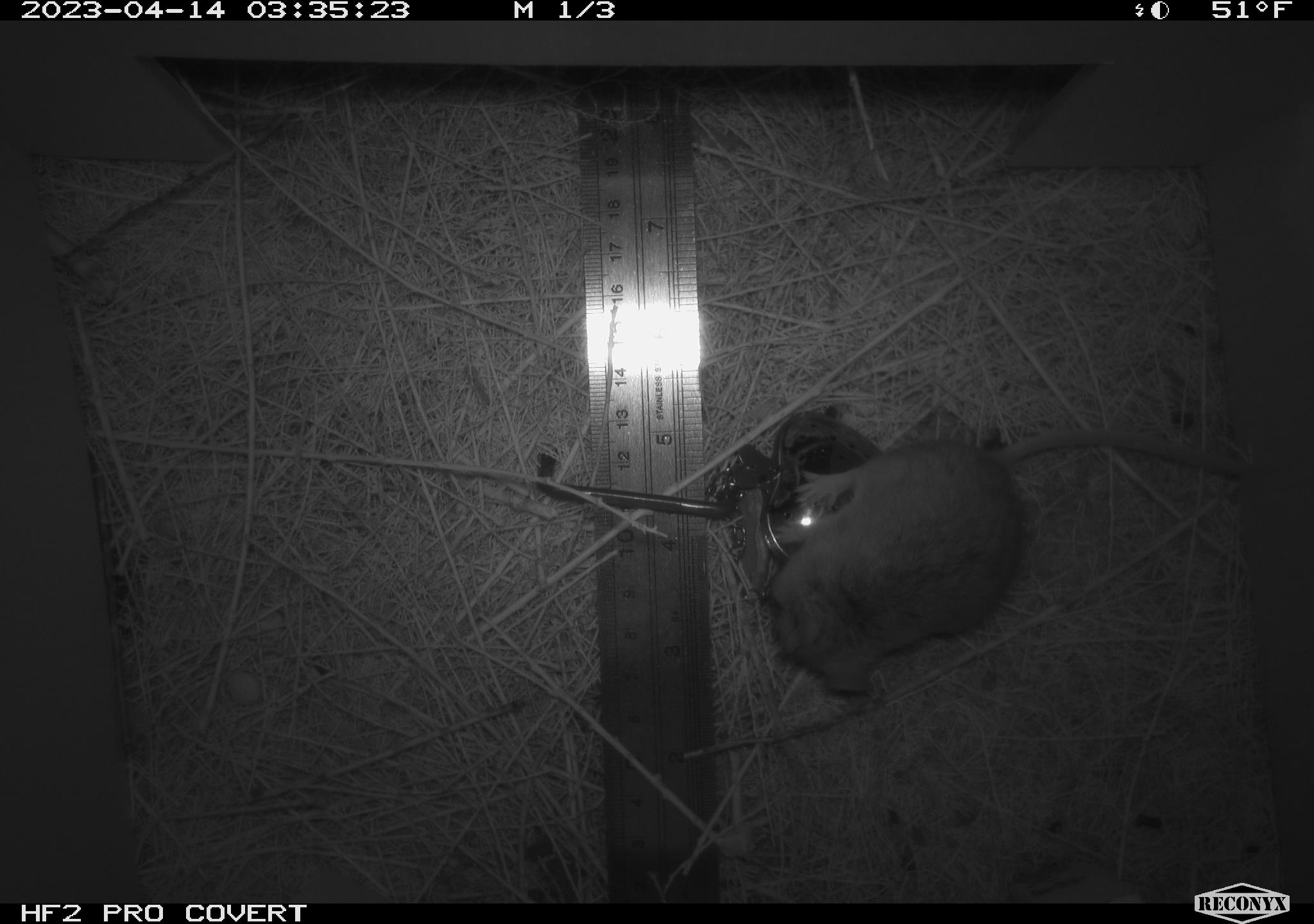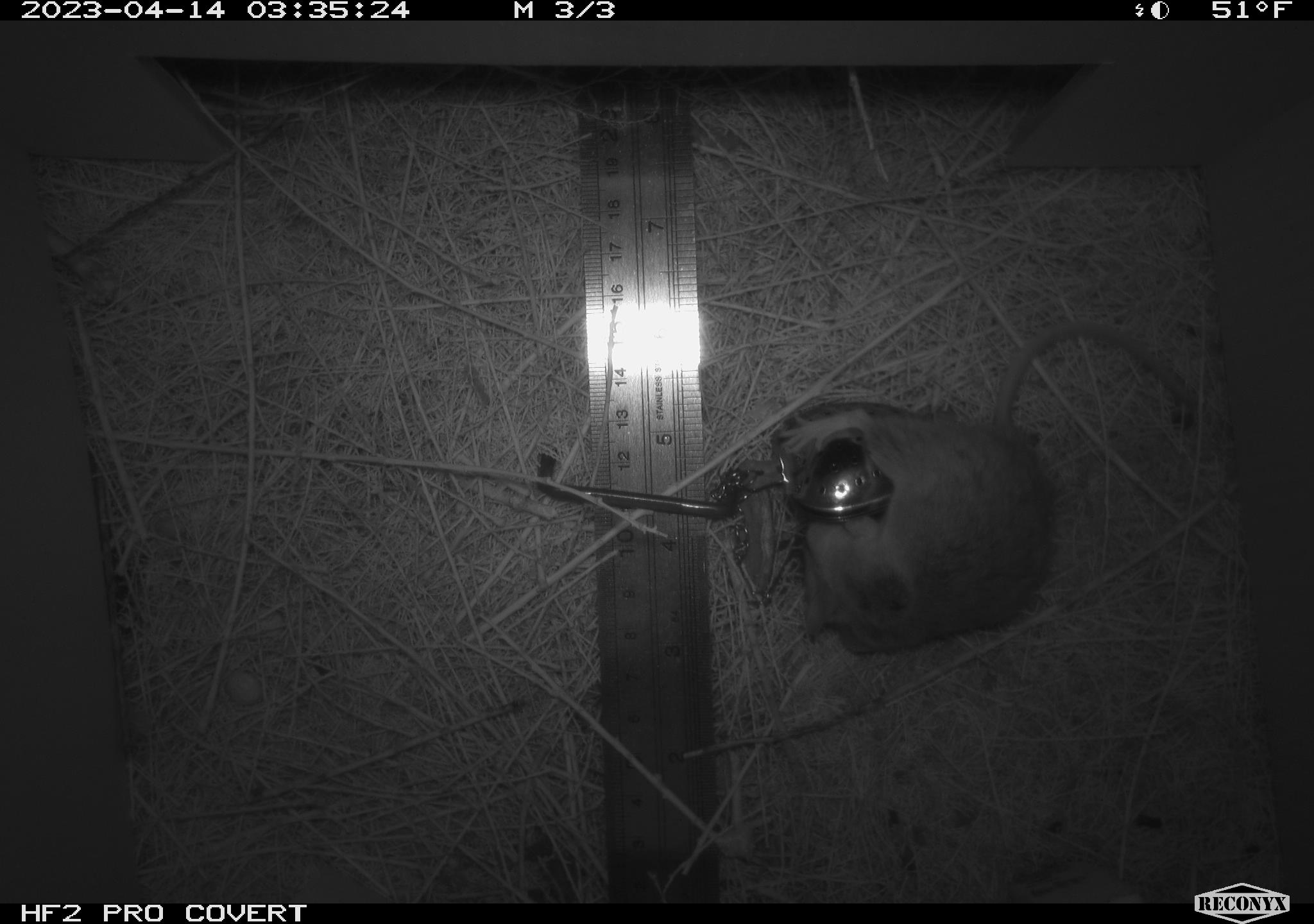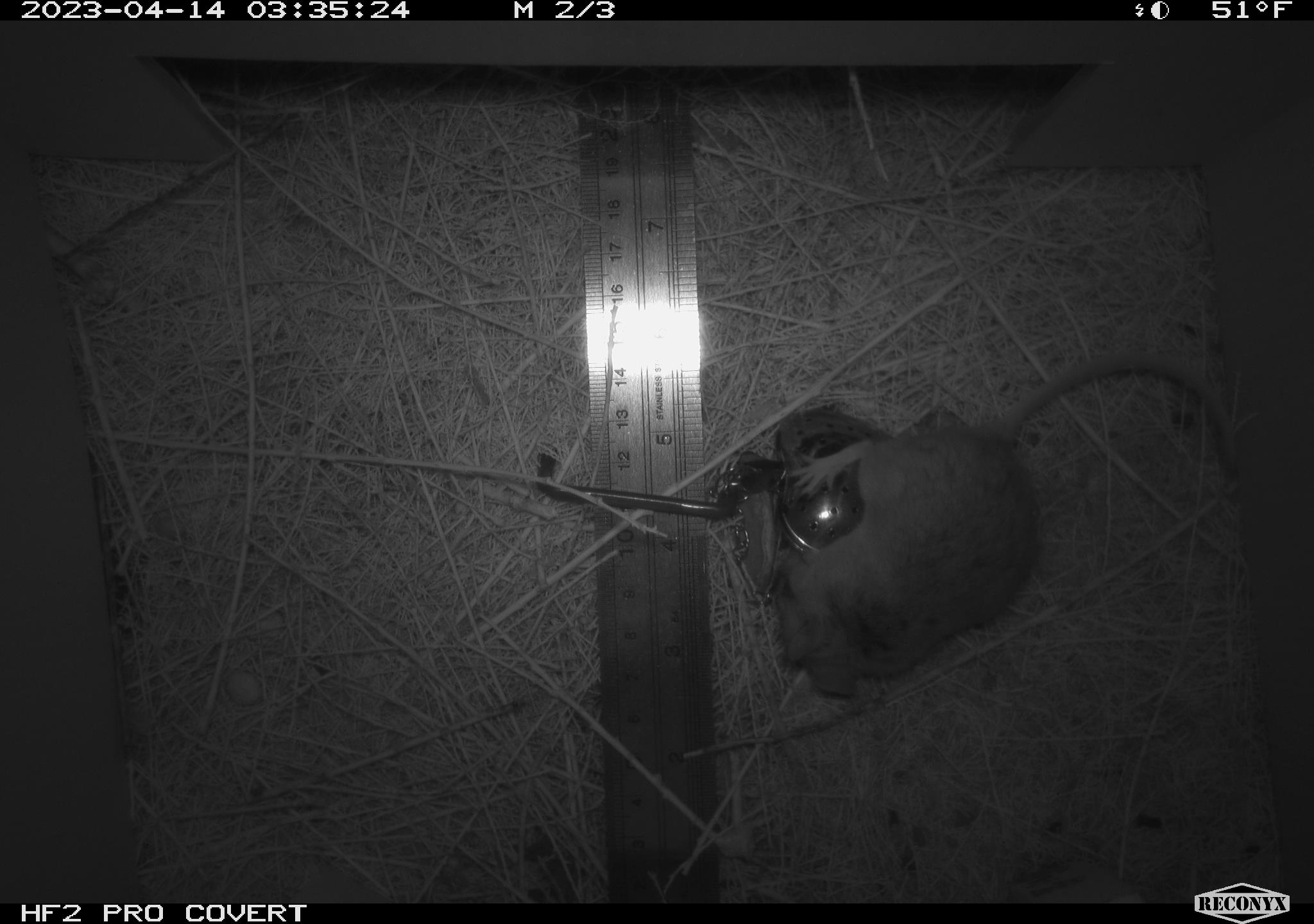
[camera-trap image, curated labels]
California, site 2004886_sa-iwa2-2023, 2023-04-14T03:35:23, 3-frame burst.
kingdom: Animalia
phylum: Chordata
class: Mammalia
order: Rodentia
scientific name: Rodentia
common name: mouse species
Mouse species (Rodentia).